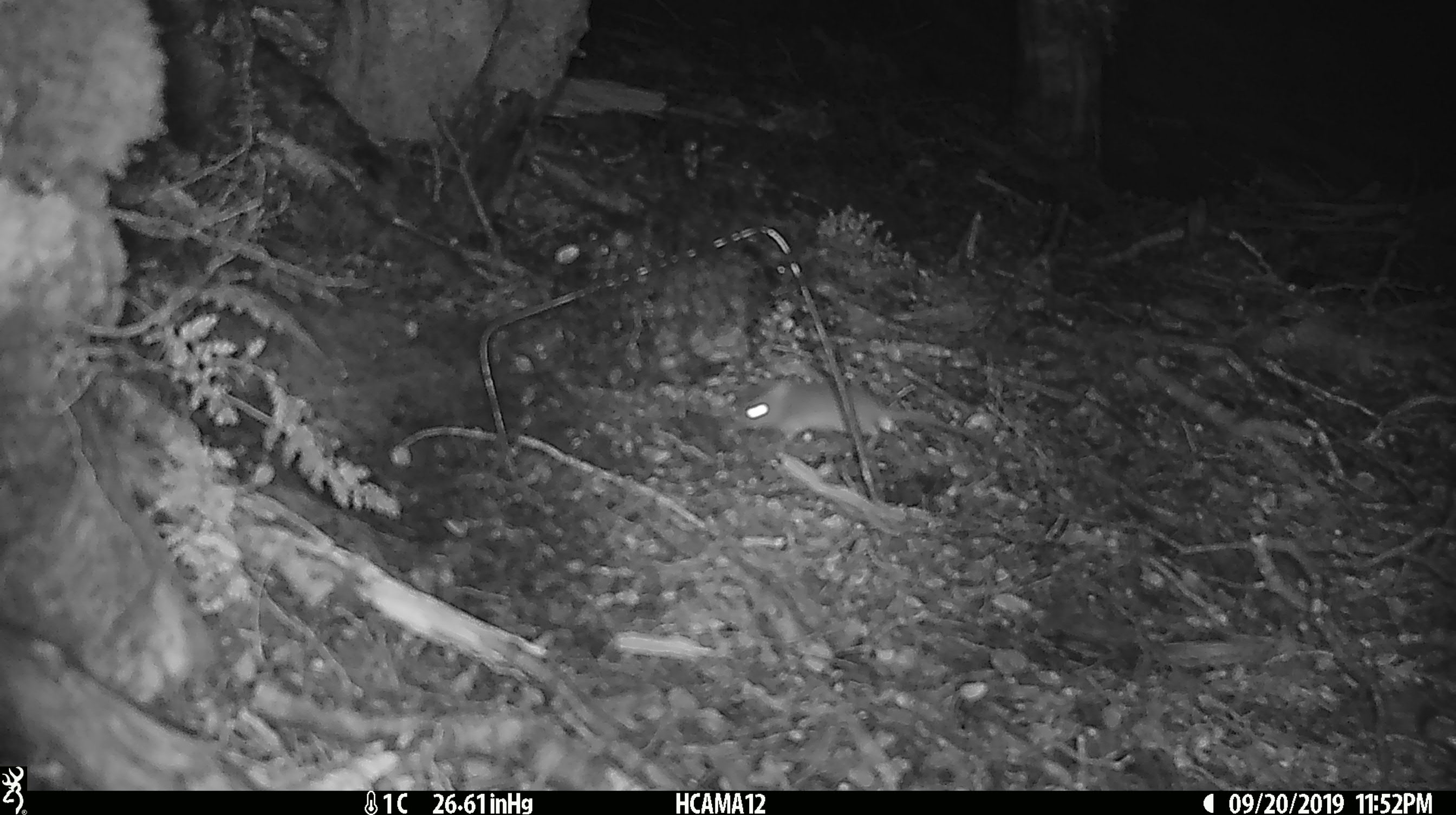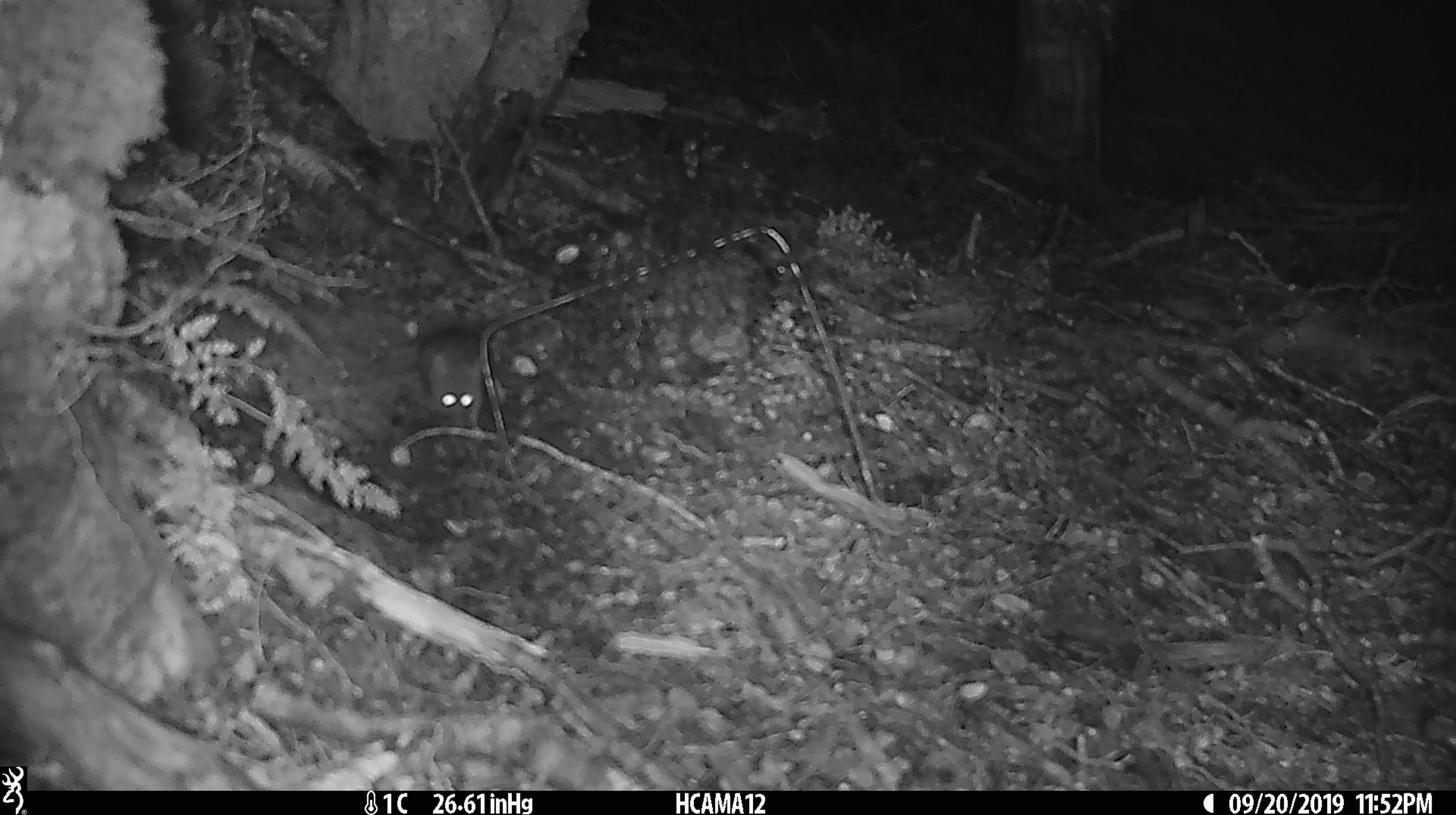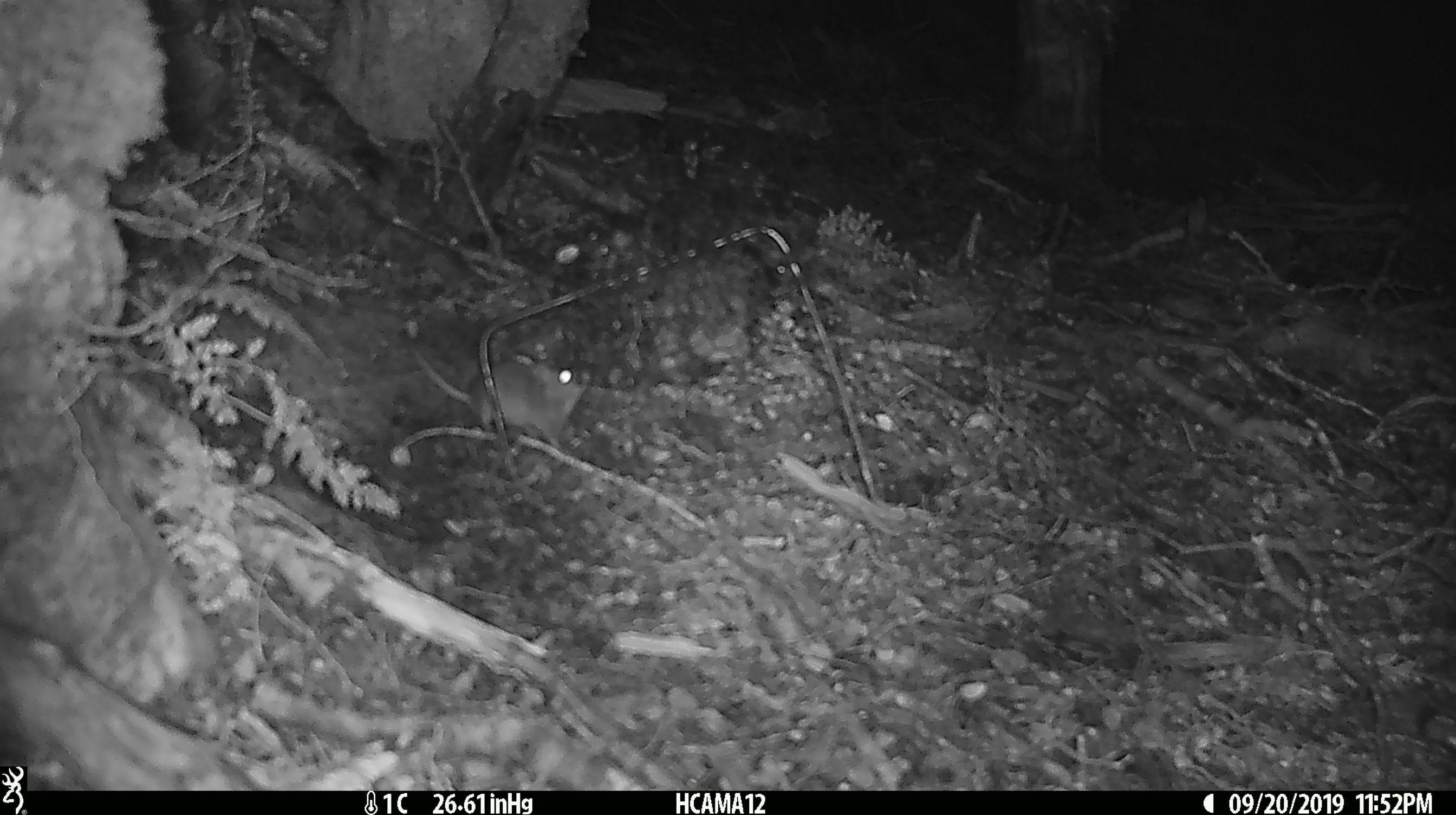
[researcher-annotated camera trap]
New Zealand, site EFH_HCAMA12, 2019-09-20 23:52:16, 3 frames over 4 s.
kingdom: Animalia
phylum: Chordata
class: Mammalia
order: Rodentia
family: Muridae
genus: Mus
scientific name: Mus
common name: mouse